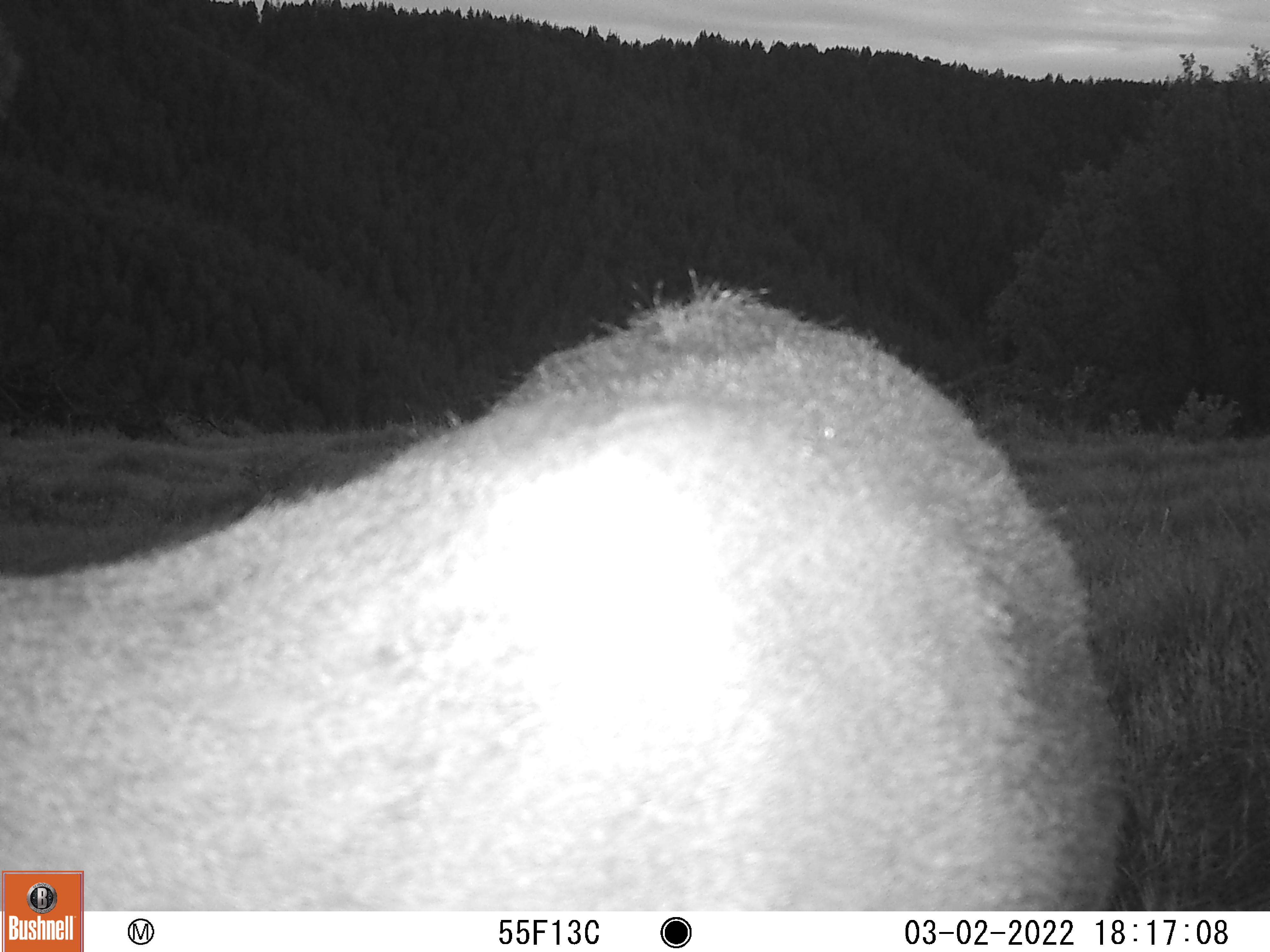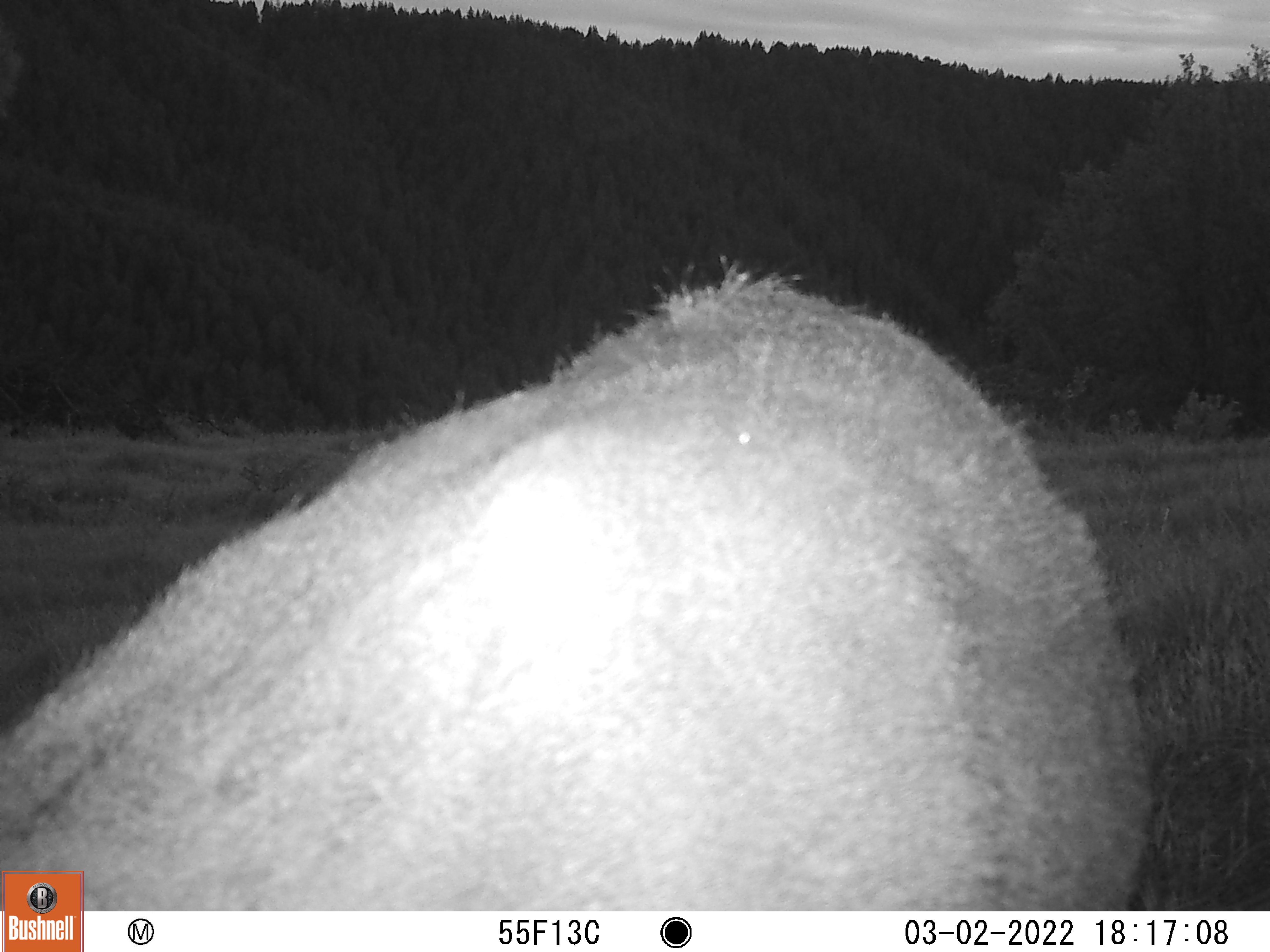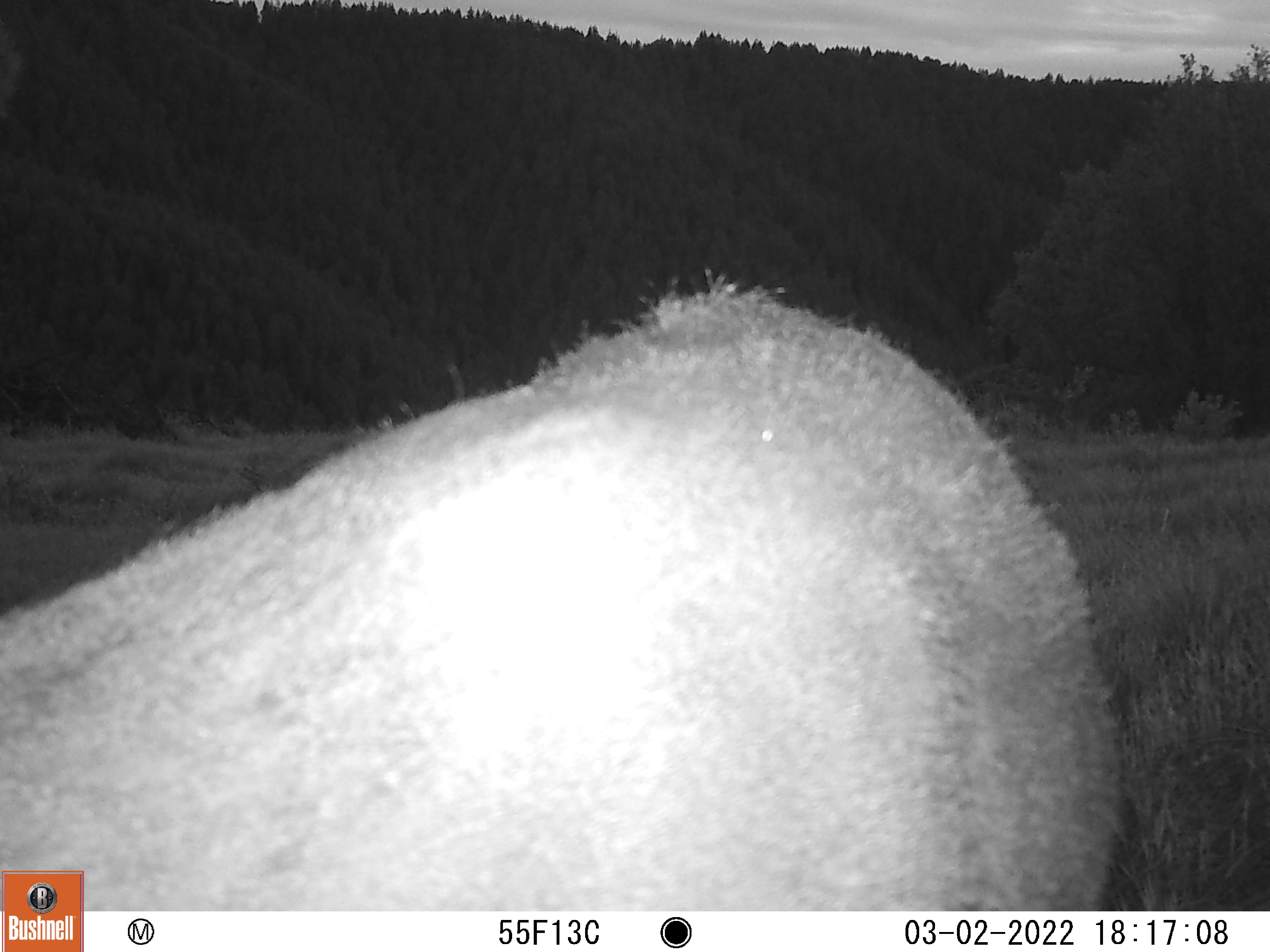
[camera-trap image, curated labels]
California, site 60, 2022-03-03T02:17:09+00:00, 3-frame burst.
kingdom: Animalia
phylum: Chordata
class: Mammalia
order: Artiodactyla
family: Cervidae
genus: Odocoileus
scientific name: Odocoileus hemionus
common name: mule deer